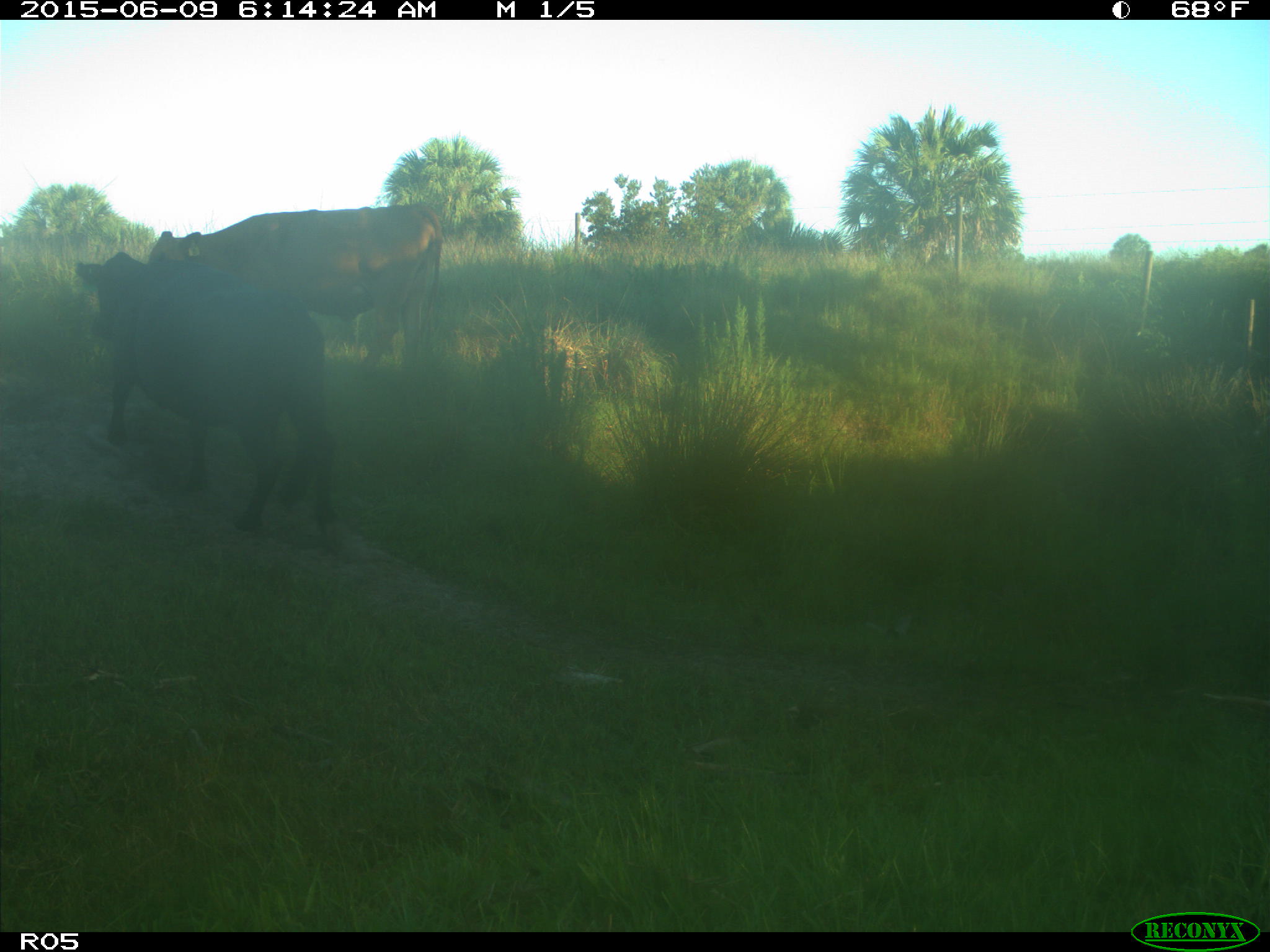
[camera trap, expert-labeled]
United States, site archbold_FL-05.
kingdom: Animalia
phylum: Chordata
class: Mammalia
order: Artiodactyla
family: Bovidae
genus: Bos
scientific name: Bos taurus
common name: domestic cow